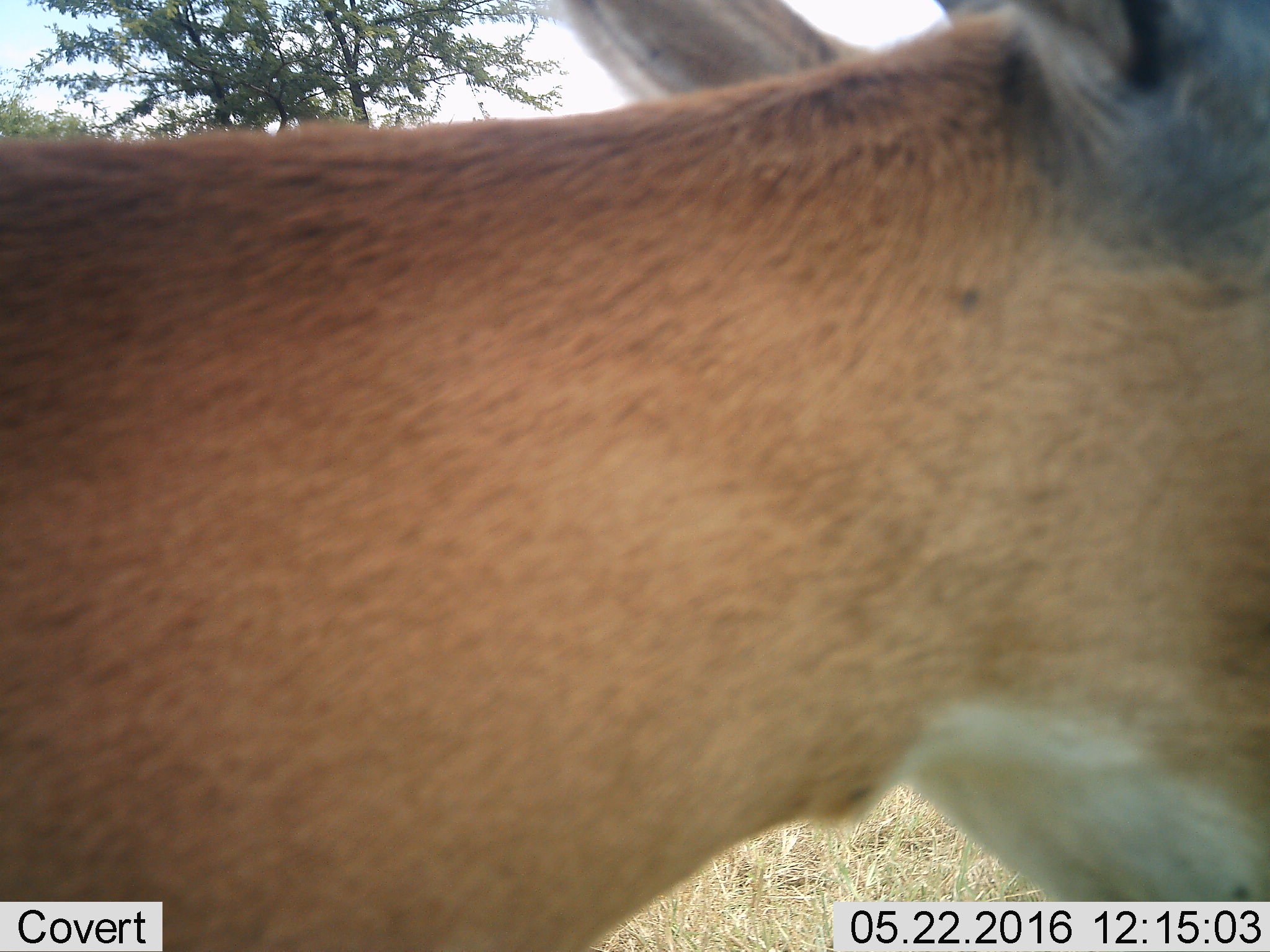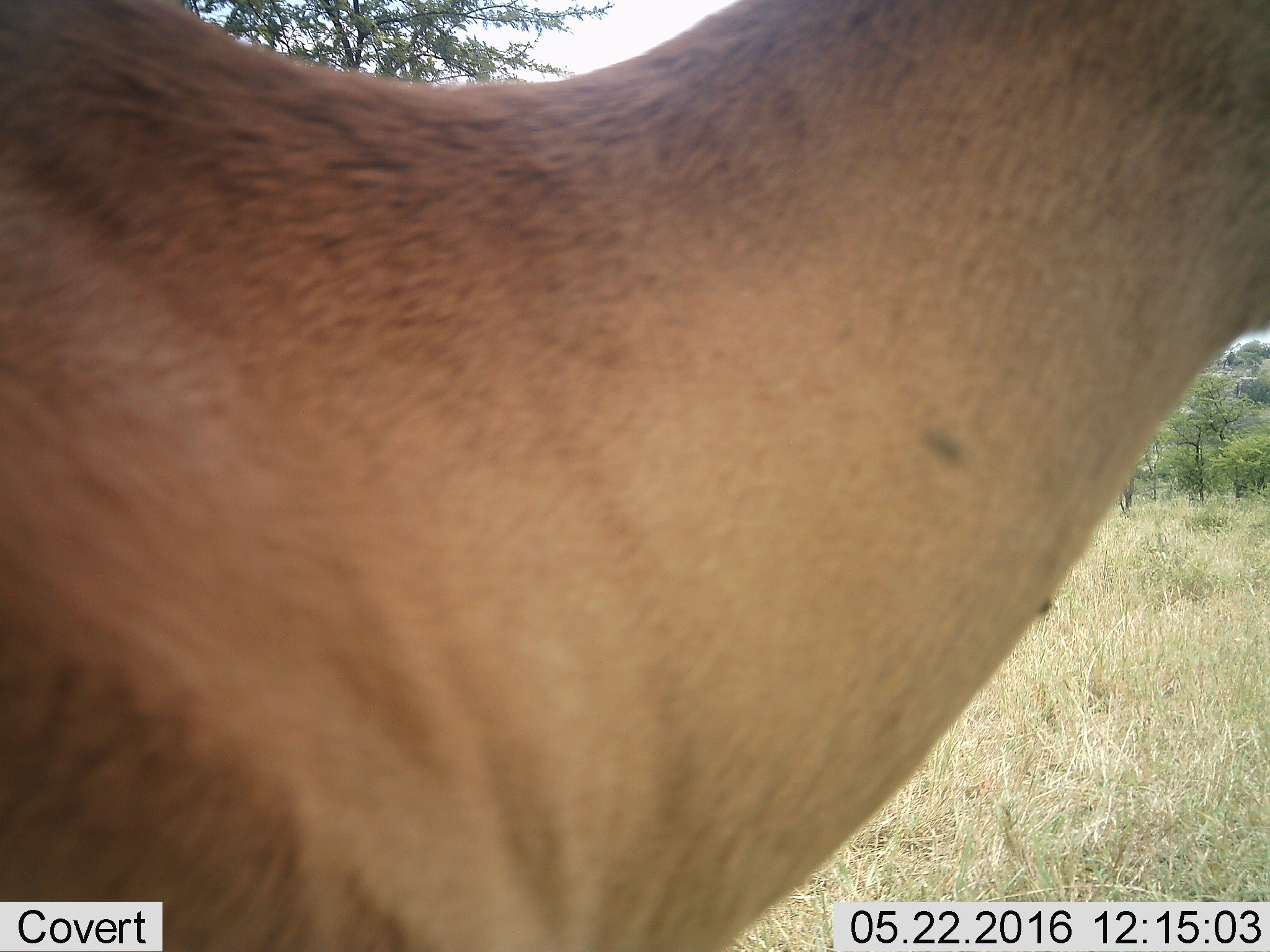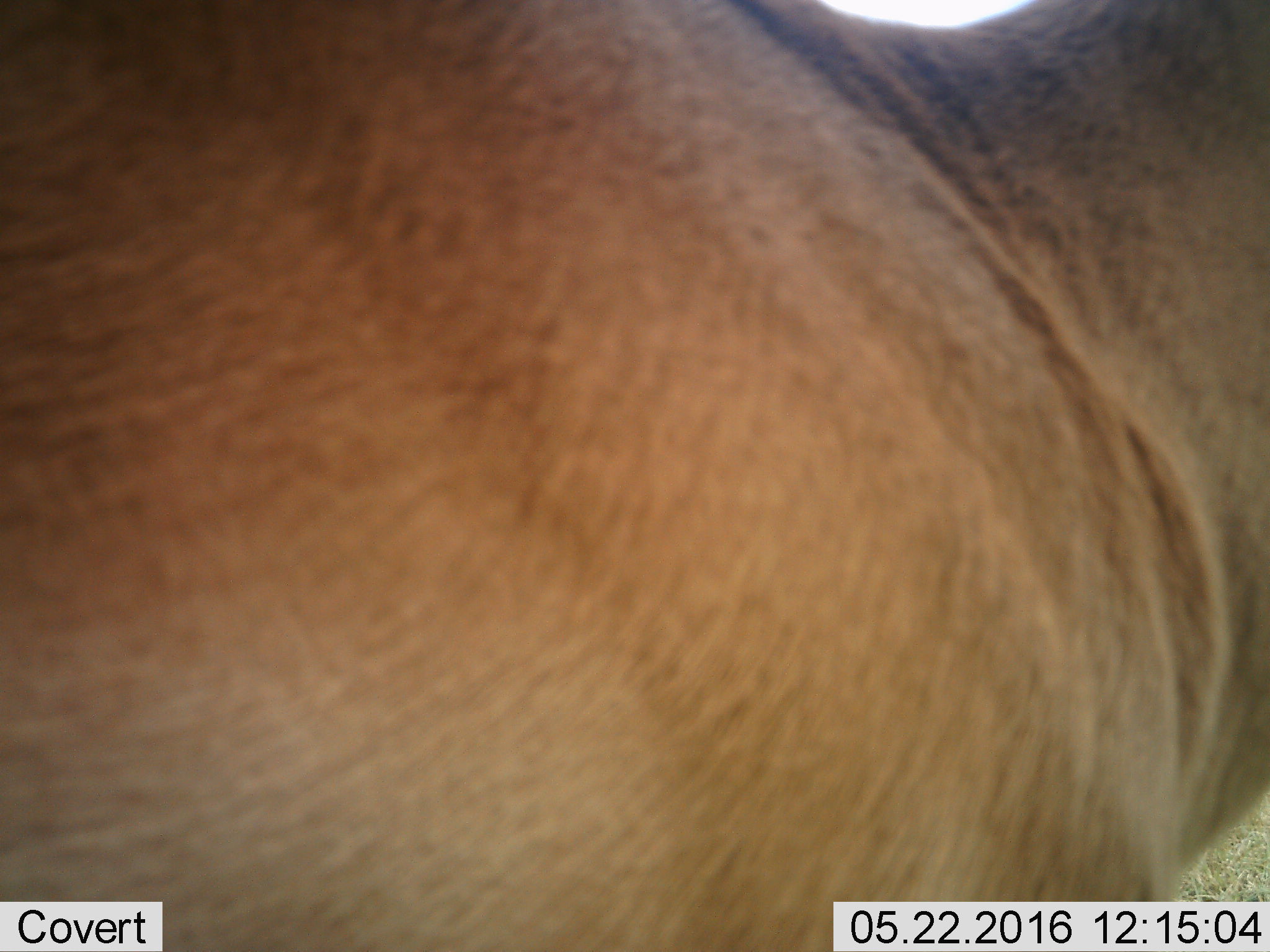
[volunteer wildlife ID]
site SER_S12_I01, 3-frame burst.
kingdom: Animalia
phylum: Chordata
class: Mammalia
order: Artiodactyla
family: Bovidae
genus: Aepyceros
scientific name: Aepyceros melampus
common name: impala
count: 1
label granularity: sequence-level